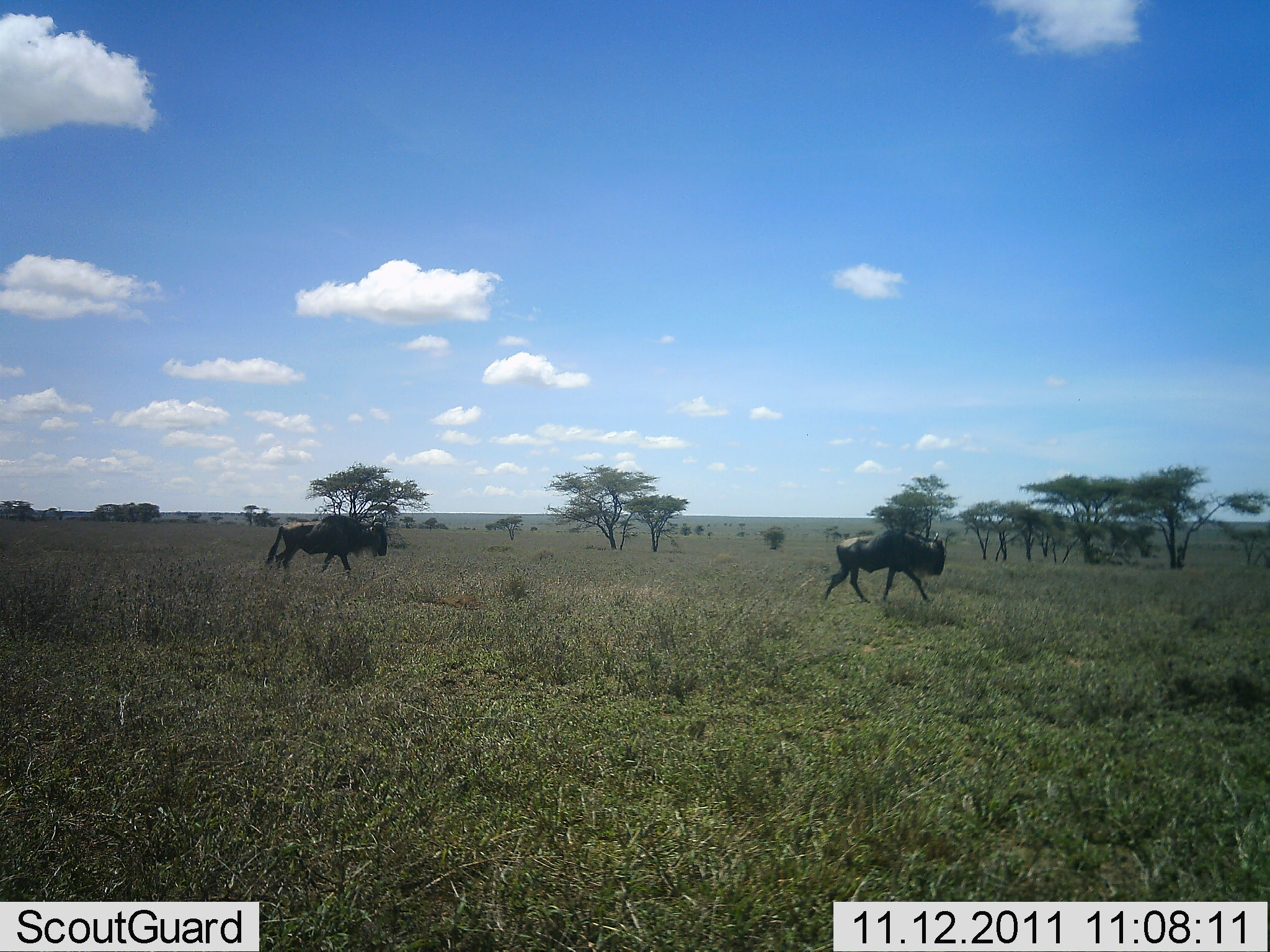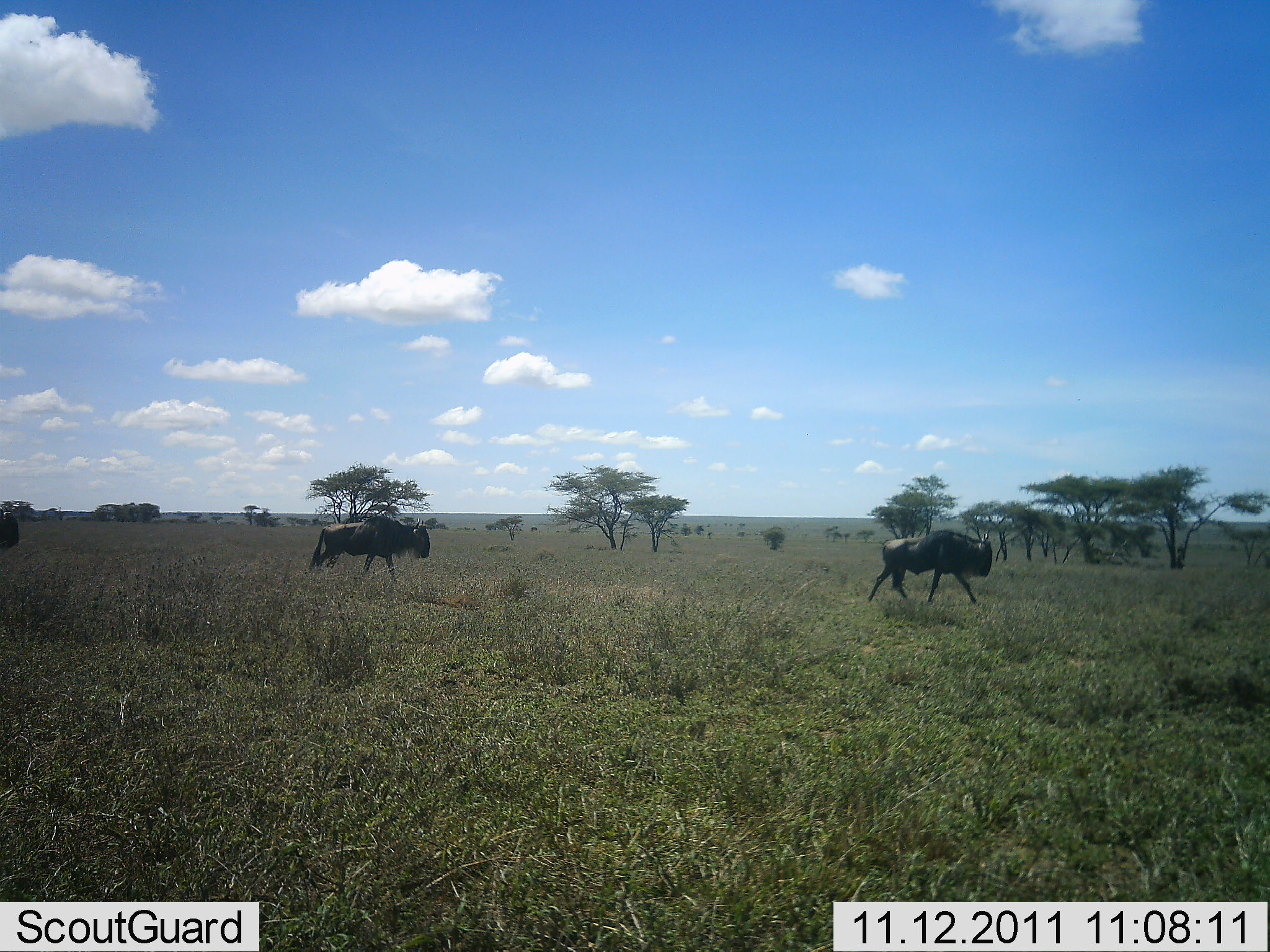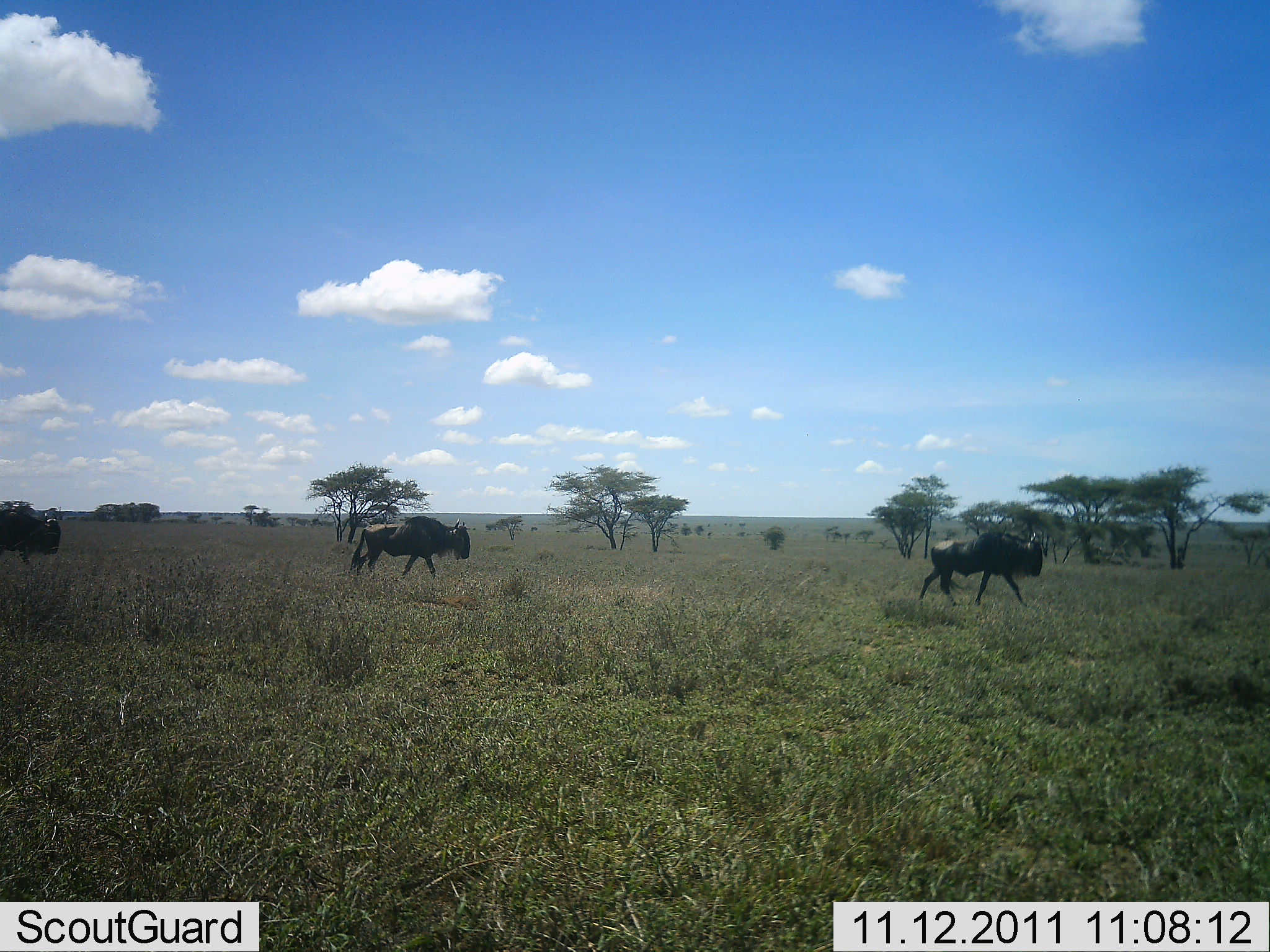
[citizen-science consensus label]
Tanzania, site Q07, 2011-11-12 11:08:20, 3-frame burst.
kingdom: Animalia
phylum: Chordata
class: Mammalia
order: Artiodactyla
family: Bovidae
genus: Connochaetes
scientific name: Connochaetes taurinus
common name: blue wildebeest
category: wildebeest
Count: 3.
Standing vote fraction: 0%.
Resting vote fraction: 0%.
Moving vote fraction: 91%.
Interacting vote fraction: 9%.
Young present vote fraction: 0%.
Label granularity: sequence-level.